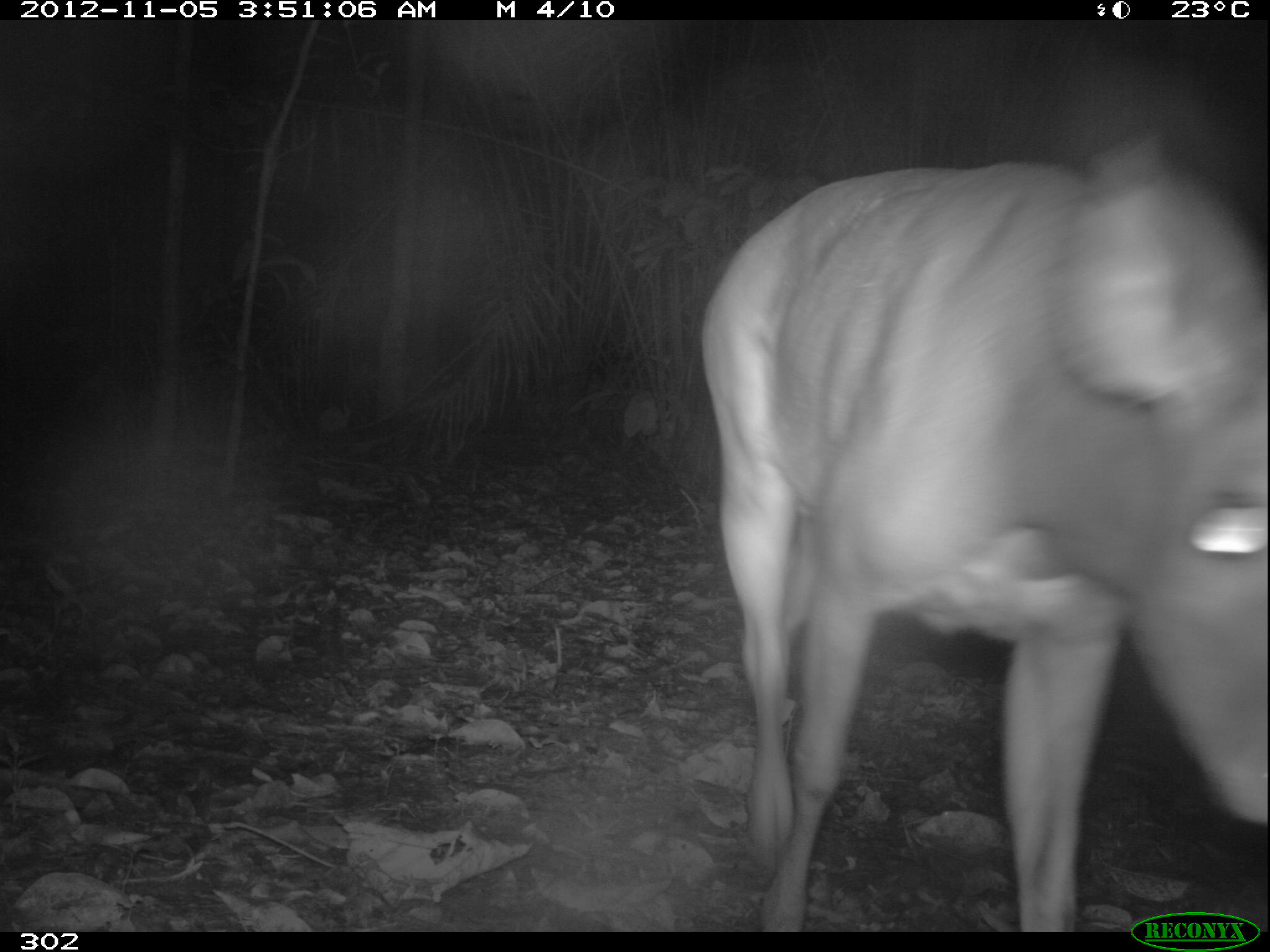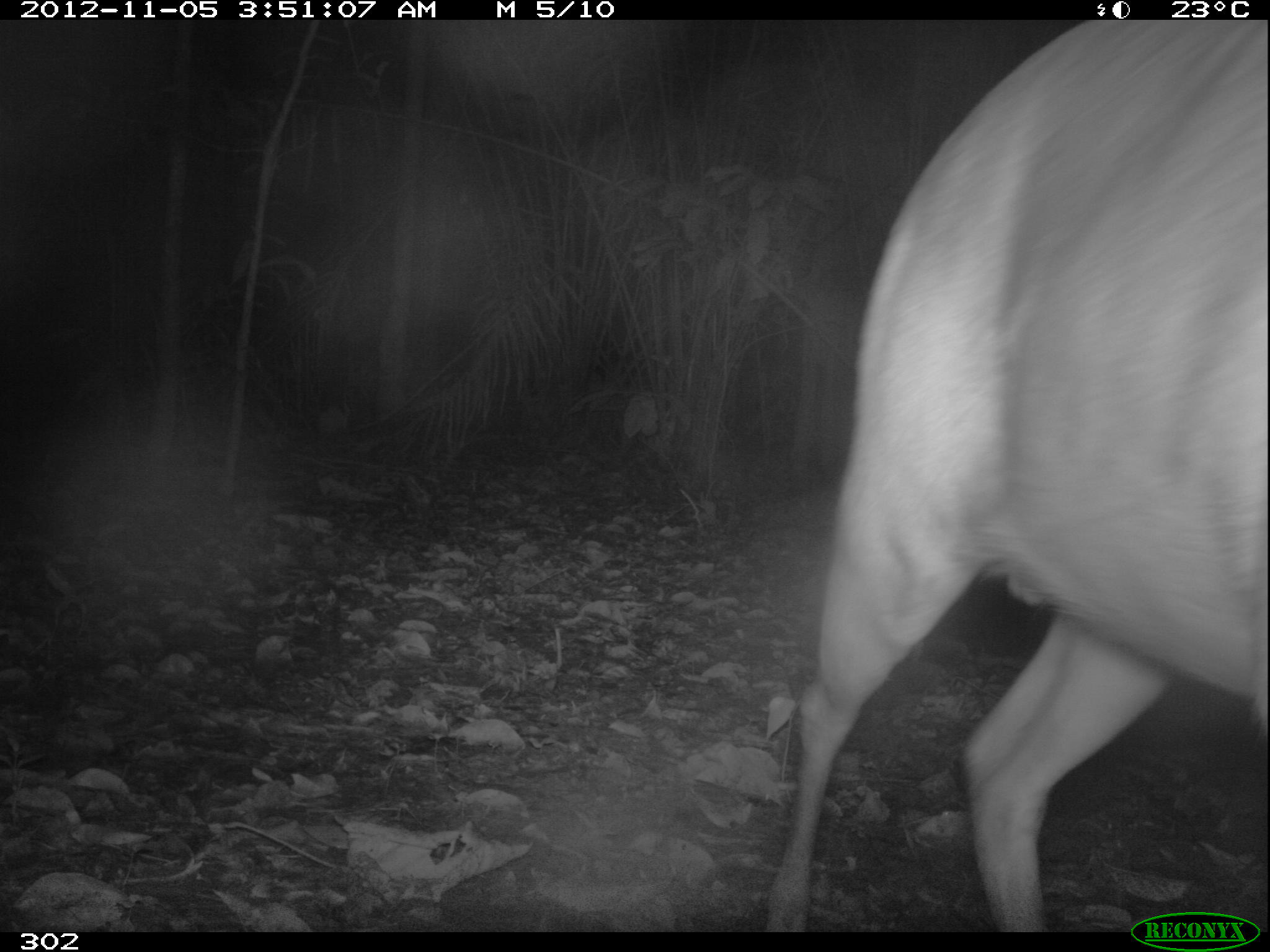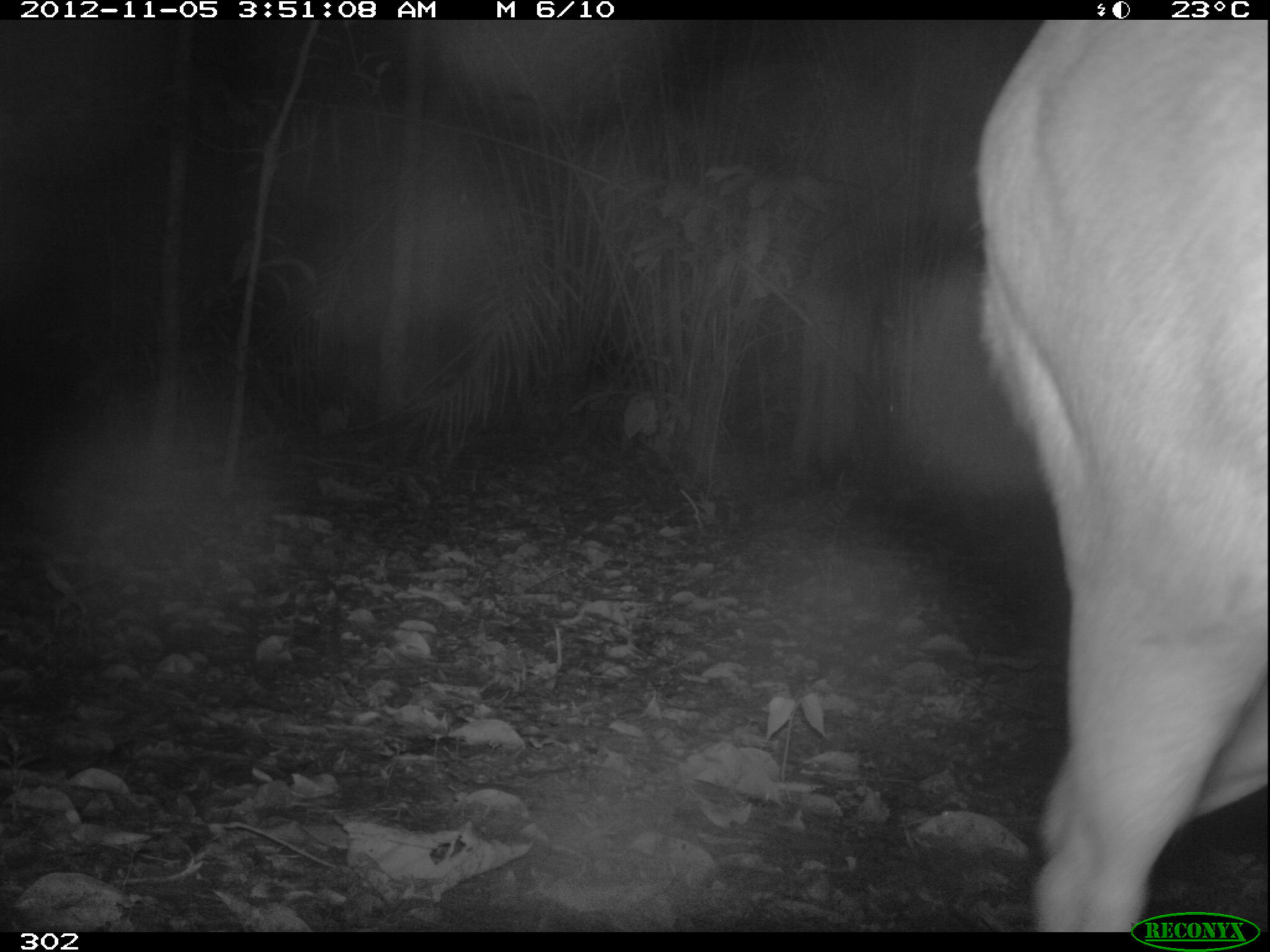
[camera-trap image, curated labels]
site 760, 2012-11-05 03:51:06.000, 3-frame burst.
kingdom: Animalia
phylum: Chordata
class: Mammalia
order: Artiodactyla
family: Cervidae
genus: Mazama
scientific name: Mazama americana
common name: red brocket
Mazama americana (red brocket).